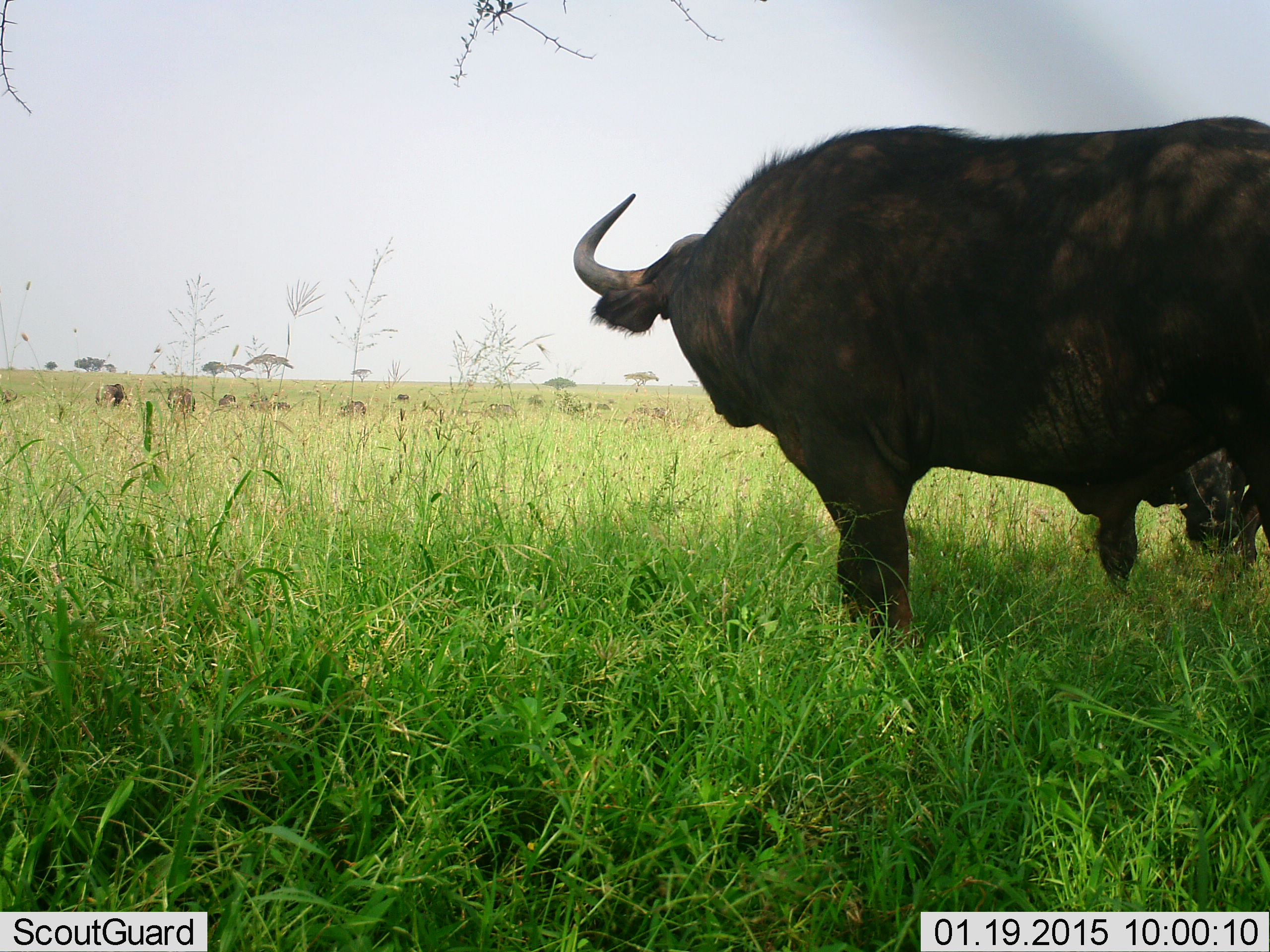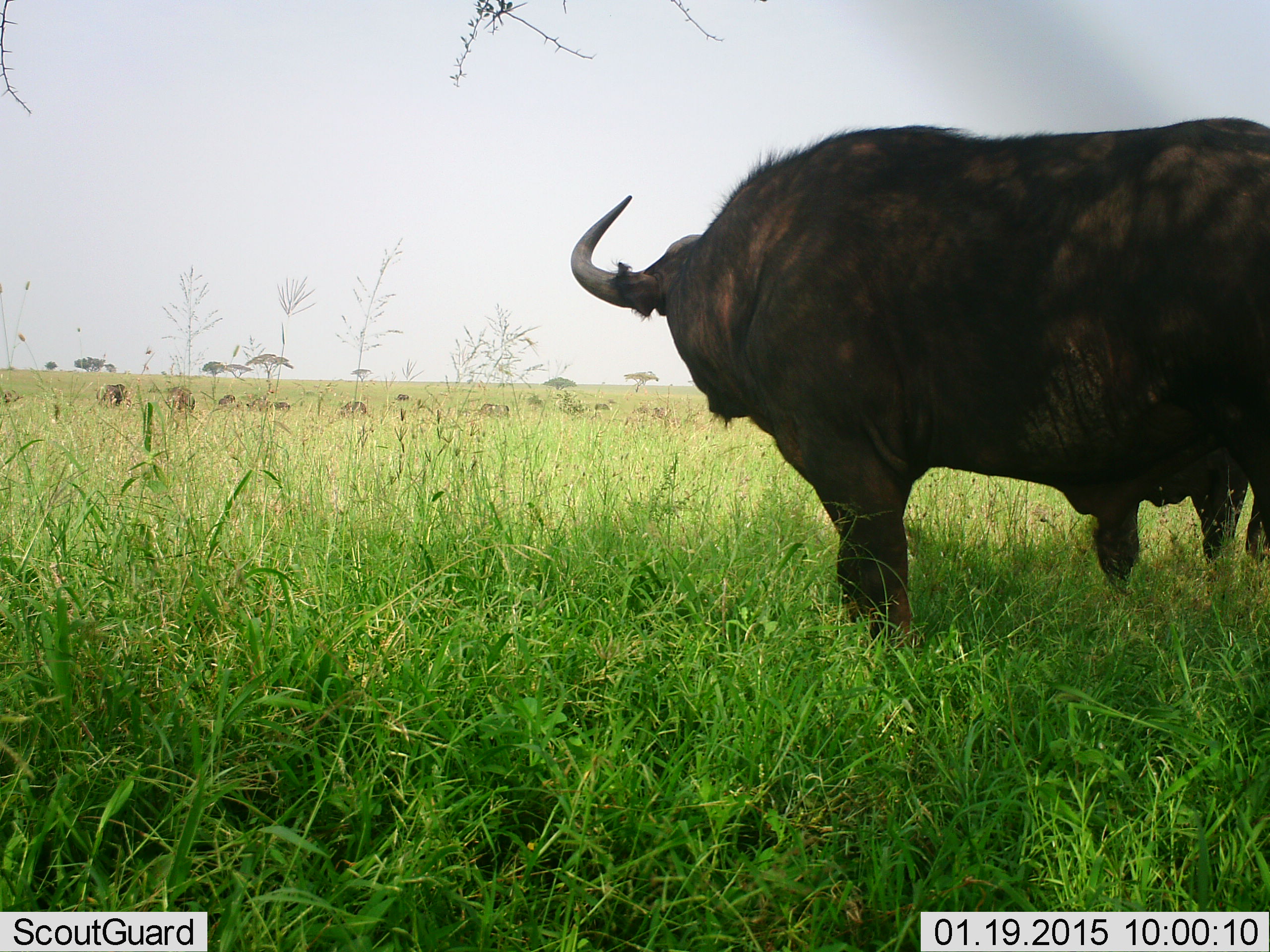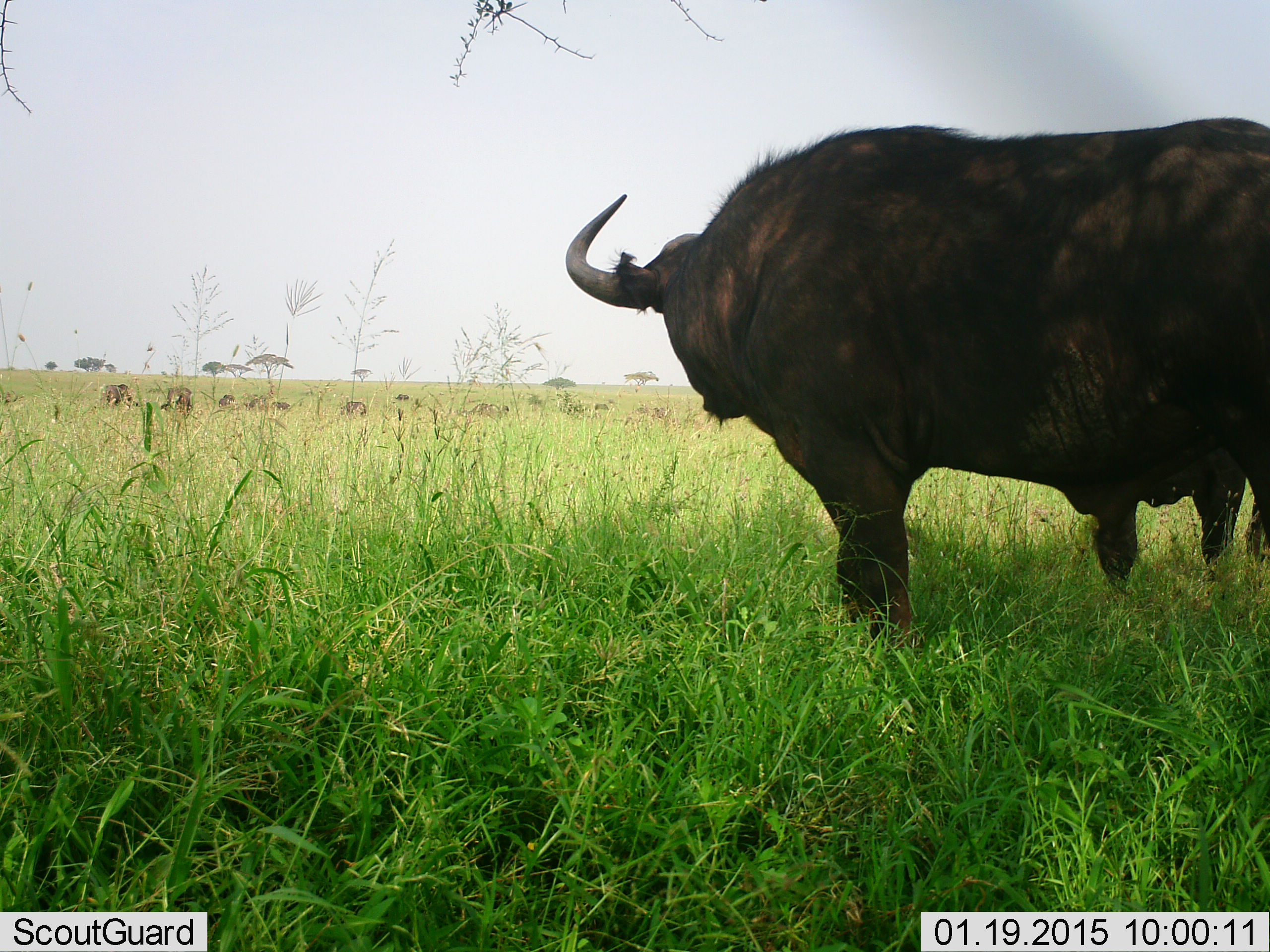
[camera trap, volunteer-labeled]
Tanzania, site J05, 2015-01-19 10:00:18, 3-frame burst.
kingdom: Animalia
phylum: Chordata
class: Mammalia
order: Artiodactyla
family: Bovidae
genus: Syncerus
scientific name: Syncerus caffer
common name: cape buffalo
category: buffalo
Buffalo (cape buffalo) (Syncerus caffer), count 2. Behavior (volunteer vote fractions): standing 100%, resting 0%, moving 0%, interacting 0%. Young present (vote fraction): 0%. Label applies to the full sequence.